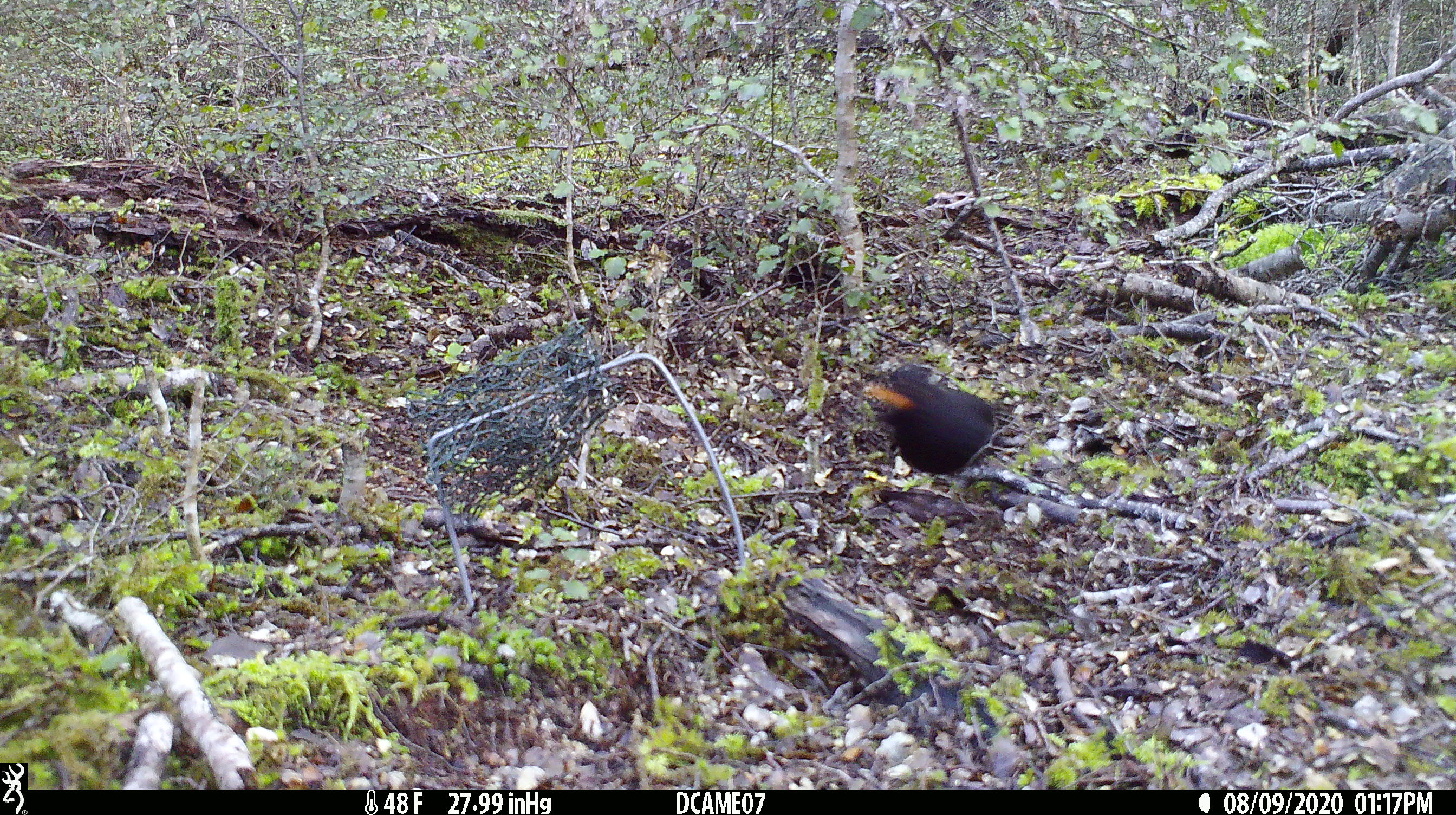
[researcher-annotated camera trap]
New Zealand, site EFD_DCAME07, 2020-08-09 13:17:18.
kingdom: Animalia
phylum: Chordata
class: Aves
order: Passeriformes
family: Turdidae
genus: Turdus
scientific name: Turdus merula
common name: eurasian blackbird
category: blackbird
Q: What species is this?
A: Blackbird (eurasian blackbird) (Turdus merula).